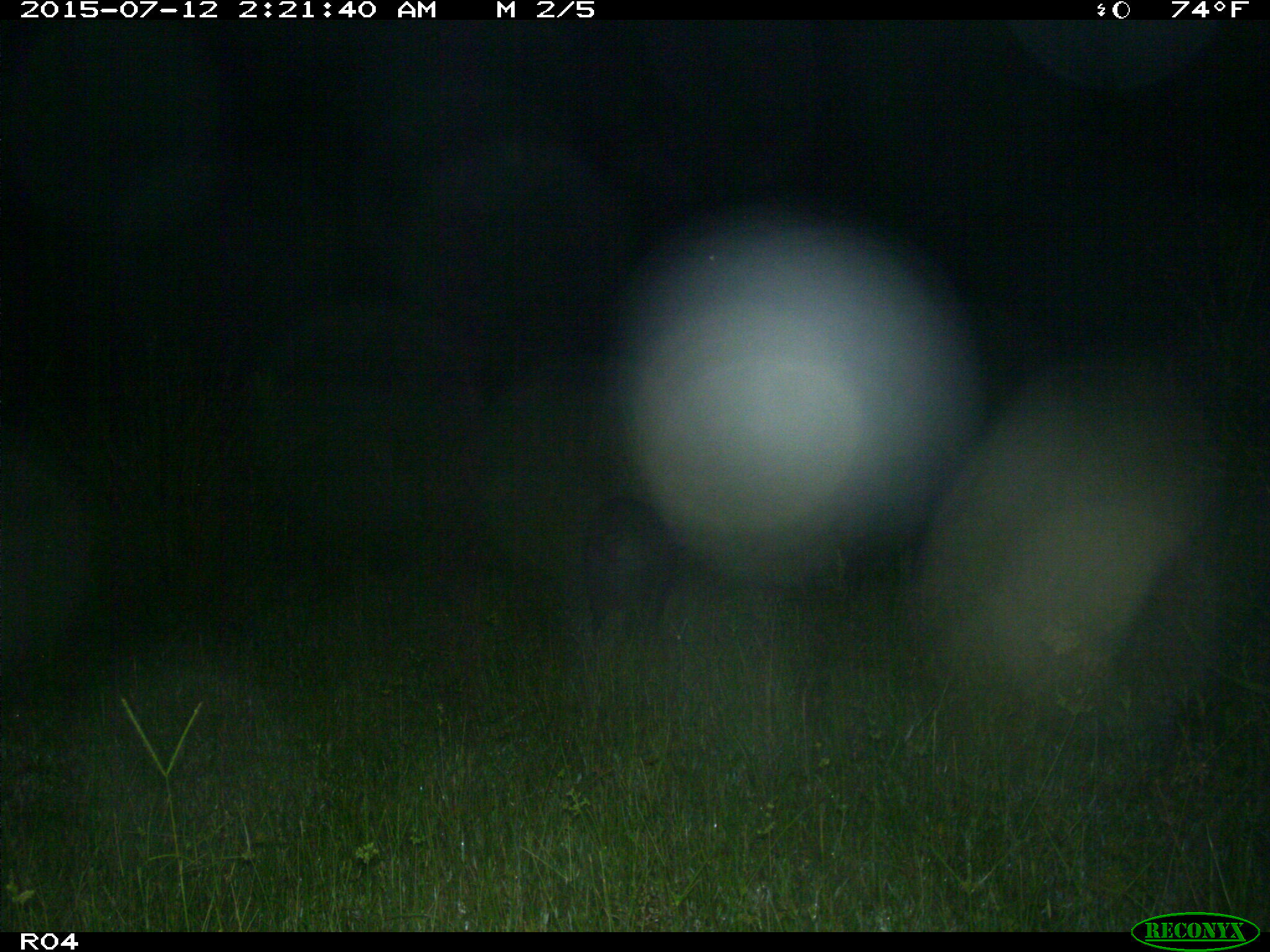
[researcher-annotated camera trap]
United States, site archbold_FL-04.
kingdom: Animalia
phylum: Chordata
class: Mammalia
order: Artiodactyla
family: Suidae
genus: Sus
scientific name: Sus scrofa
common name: wild boar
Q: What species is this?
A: Sus scrofa (wild boar).